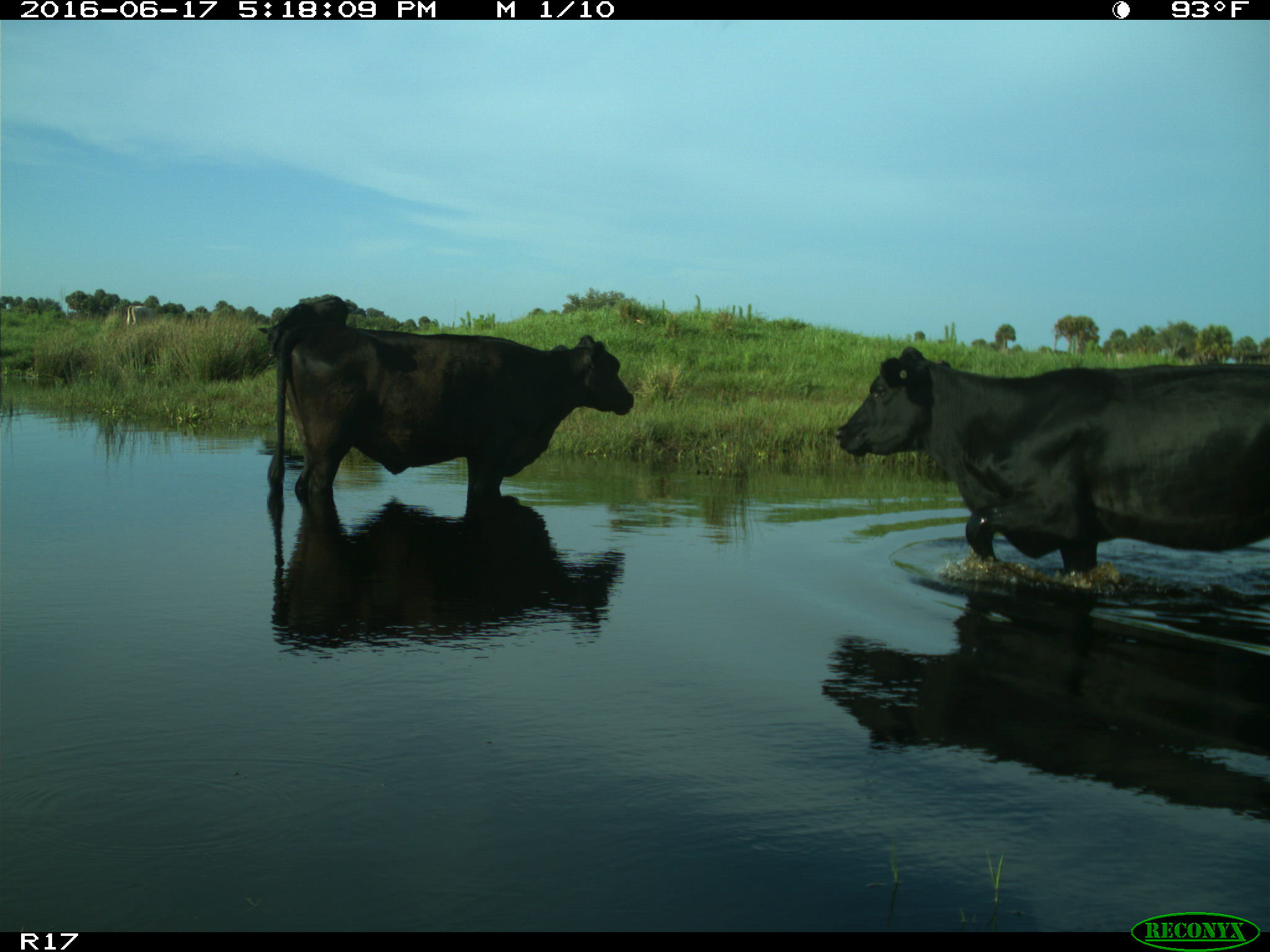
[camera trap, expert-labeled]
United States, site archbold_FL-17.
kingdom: Animalia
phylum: Chordata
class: Mammalia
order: Artiodactyla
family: Bovidae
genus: Bos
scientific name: Bos taurus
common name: domestic cow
Bos taurus (domestic cow).